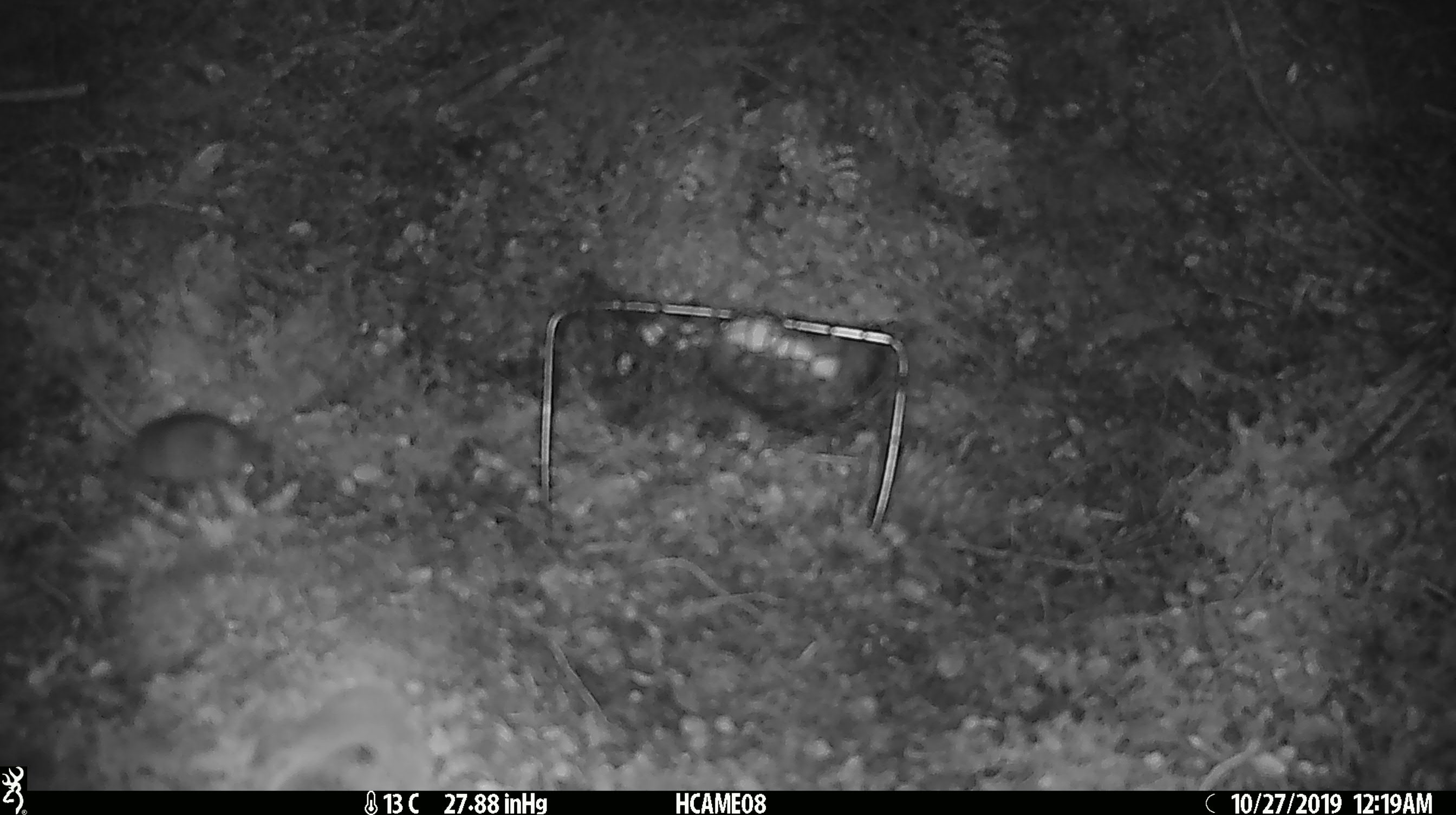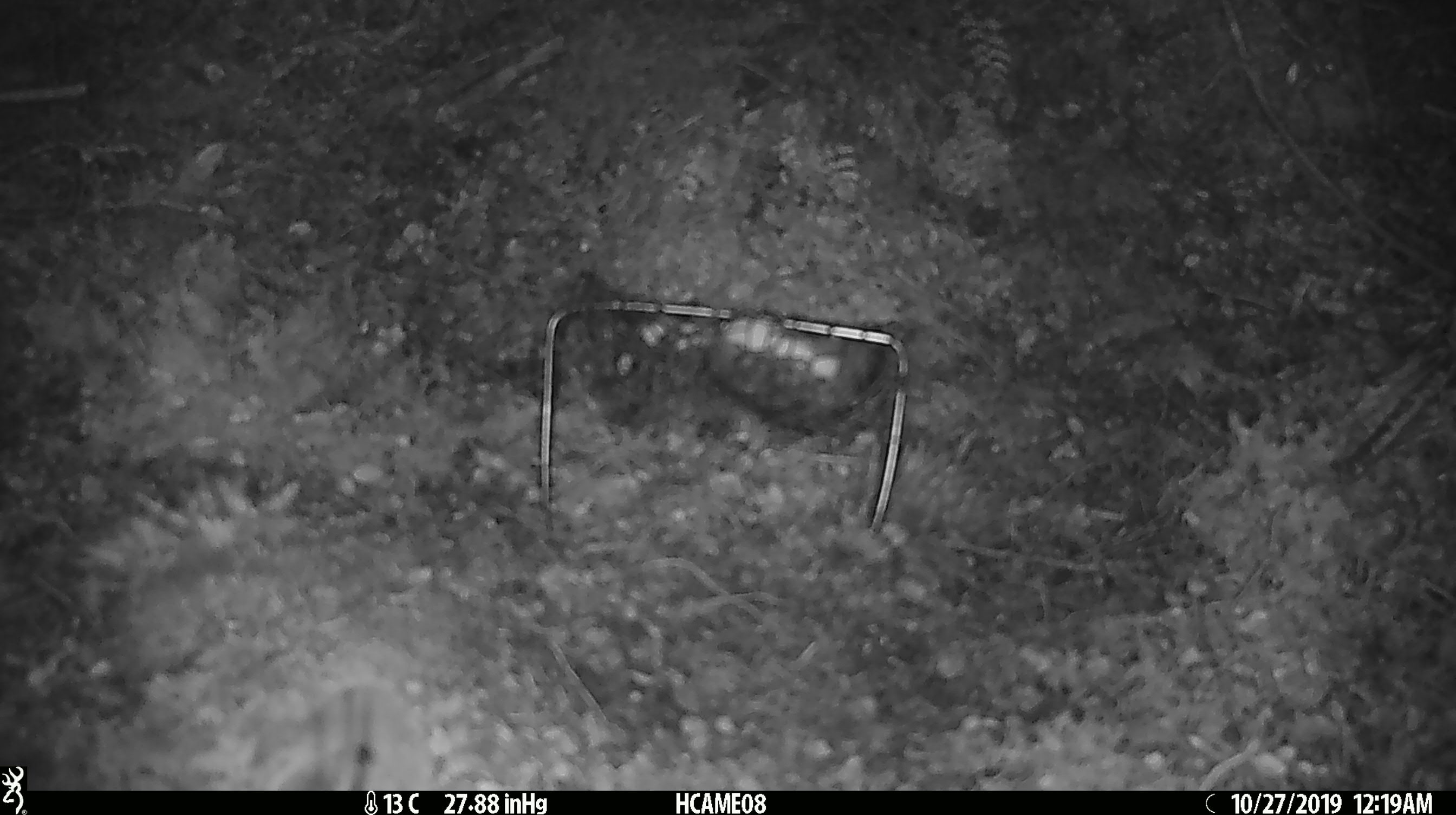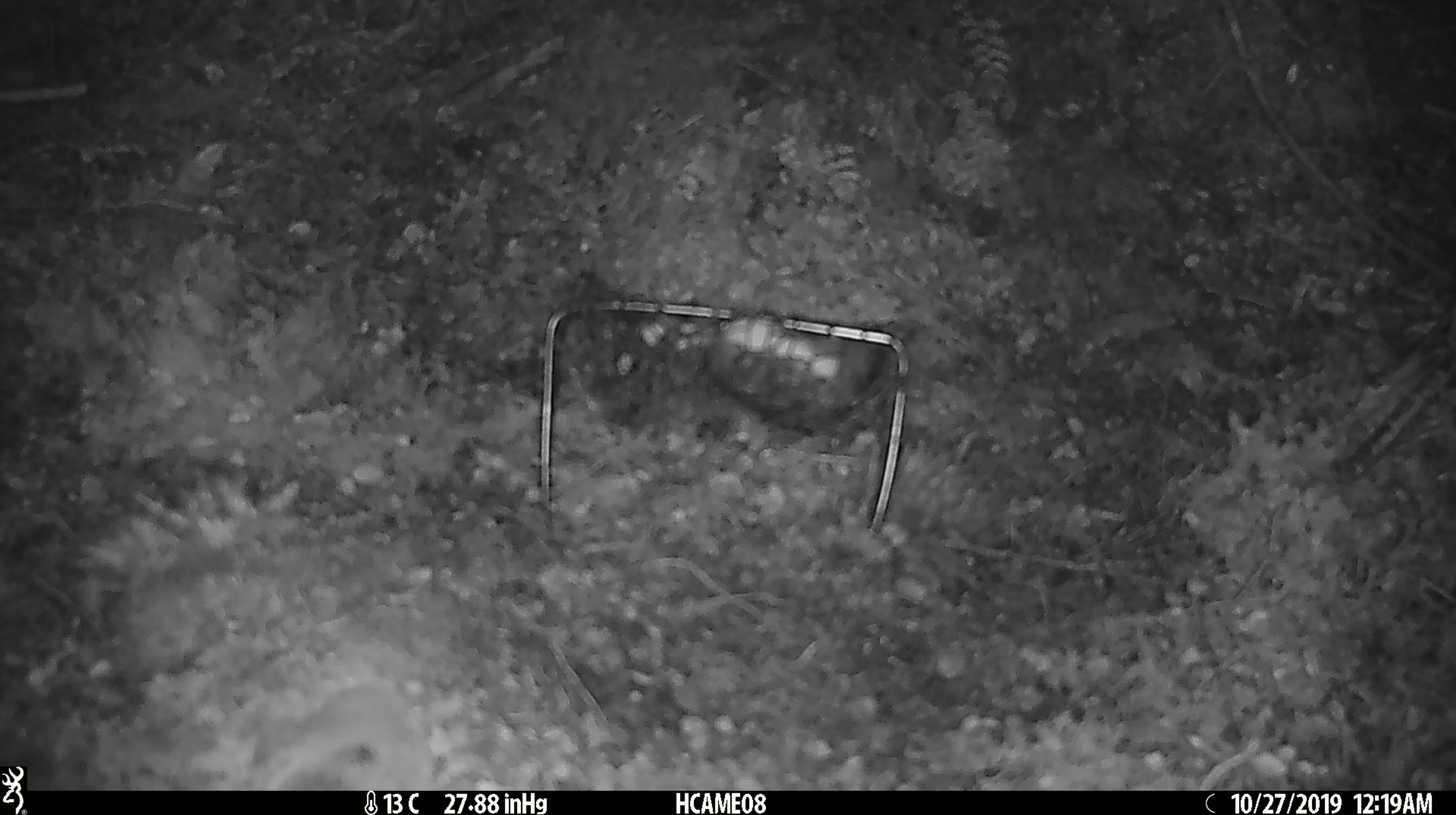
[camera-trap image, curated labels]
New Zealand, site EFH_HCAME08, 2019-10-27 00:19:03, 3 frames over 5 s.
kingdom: Animalia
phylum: Chordata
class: Mammalia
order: Rodentia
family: Muridae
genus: Mus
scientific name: Mus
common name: mouse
Mouse (Mus).